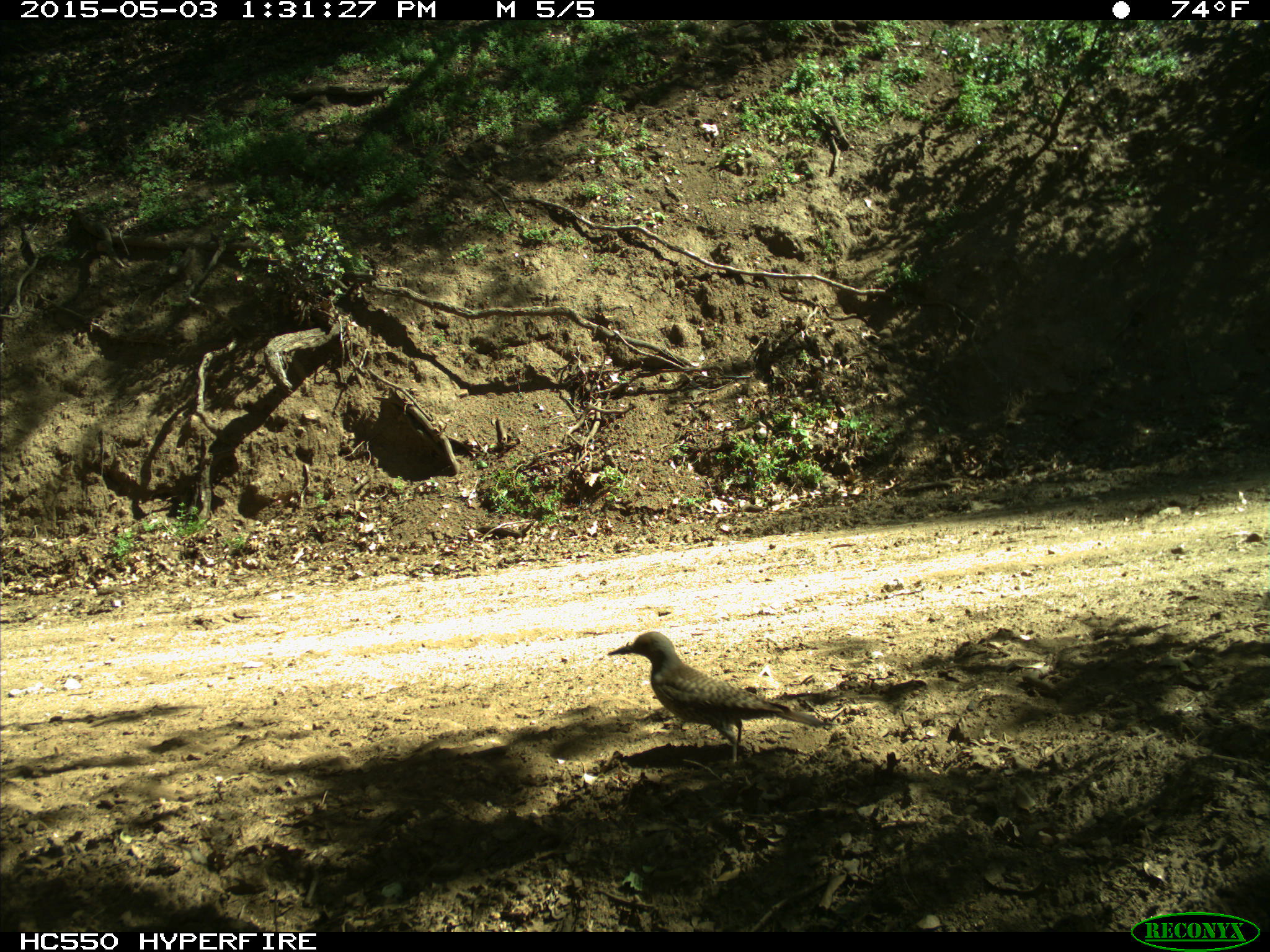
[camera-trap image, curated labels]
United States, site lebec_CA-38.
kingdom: Animalia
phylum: Chordata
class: Aves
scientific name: Aves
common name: birds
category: unidentified bird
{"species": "unidentified bird (birds) (Aves)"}